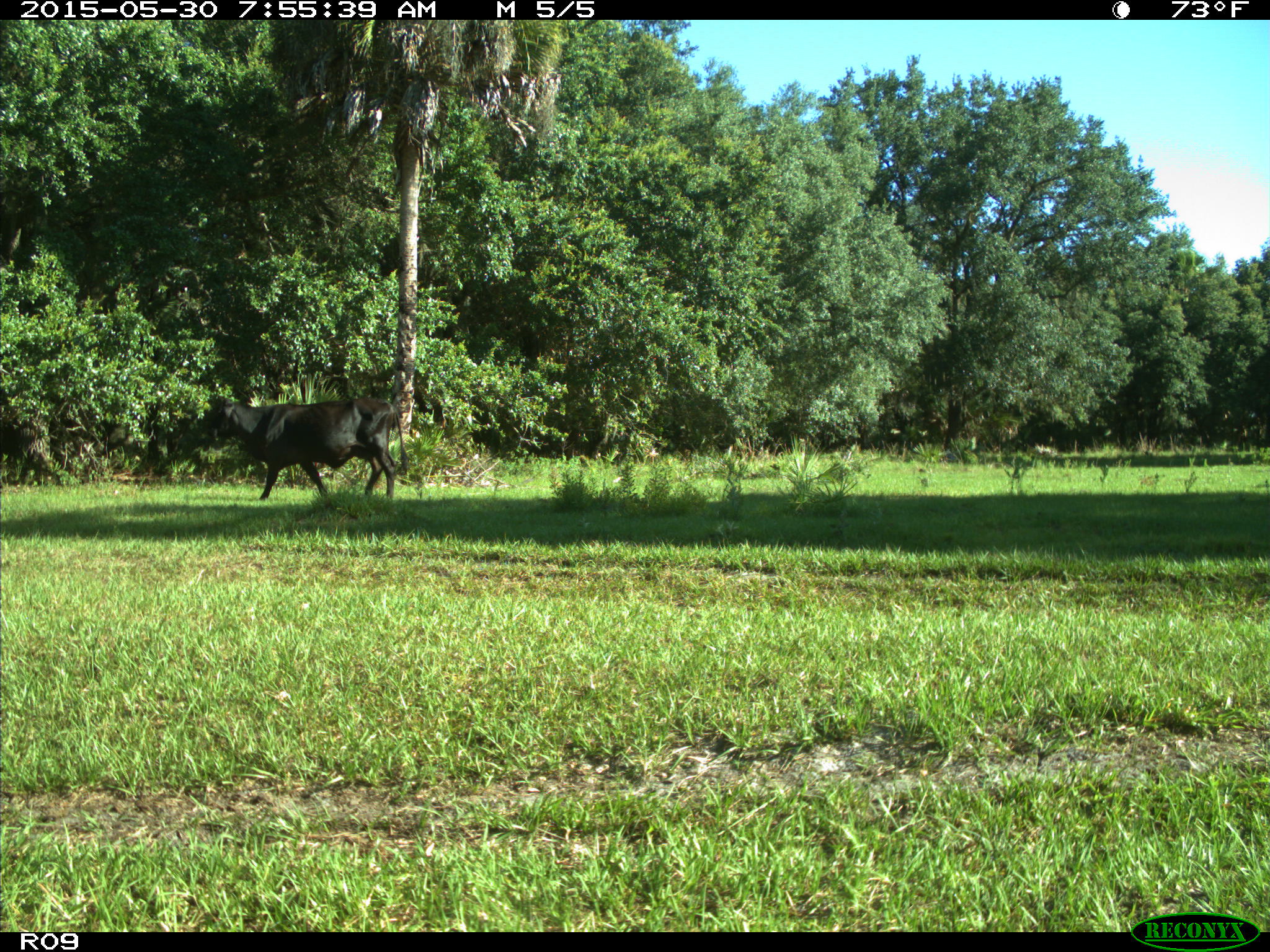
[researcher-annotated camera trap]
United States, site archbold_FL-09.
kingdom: Animalia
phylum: Chordata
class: Mammalia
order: Artiodactyla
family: Bovidae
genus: Bos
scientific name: Bos taurus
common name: domestic cow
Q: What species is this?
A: Bos taurus (domestic cow).